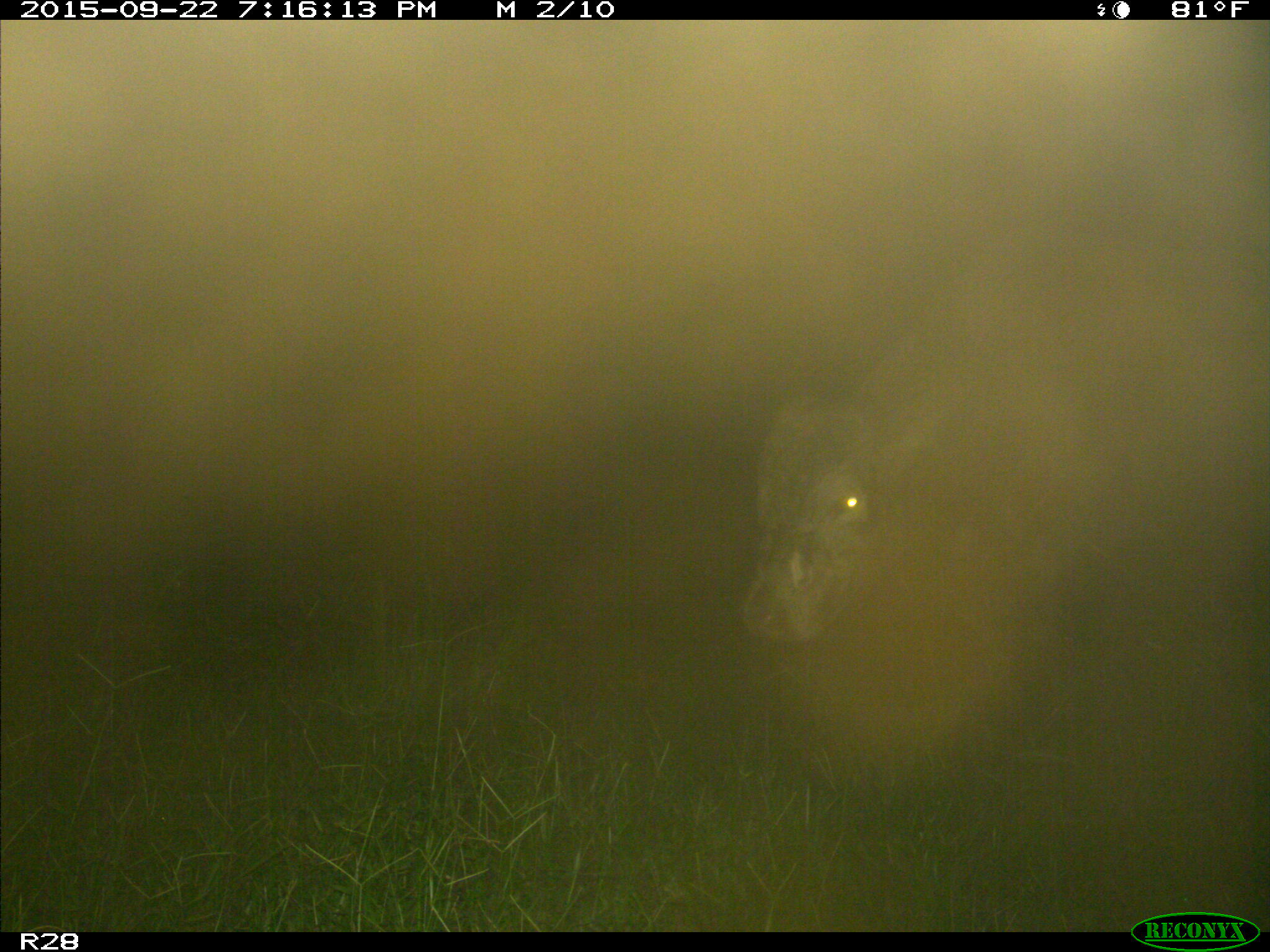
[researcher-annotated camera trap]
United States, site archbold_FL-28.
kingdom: Animalia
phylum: Chordata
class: Mammalia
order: Artiodactyla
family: Bovidae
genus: Bos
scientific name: Bos taurus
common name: domestic cow